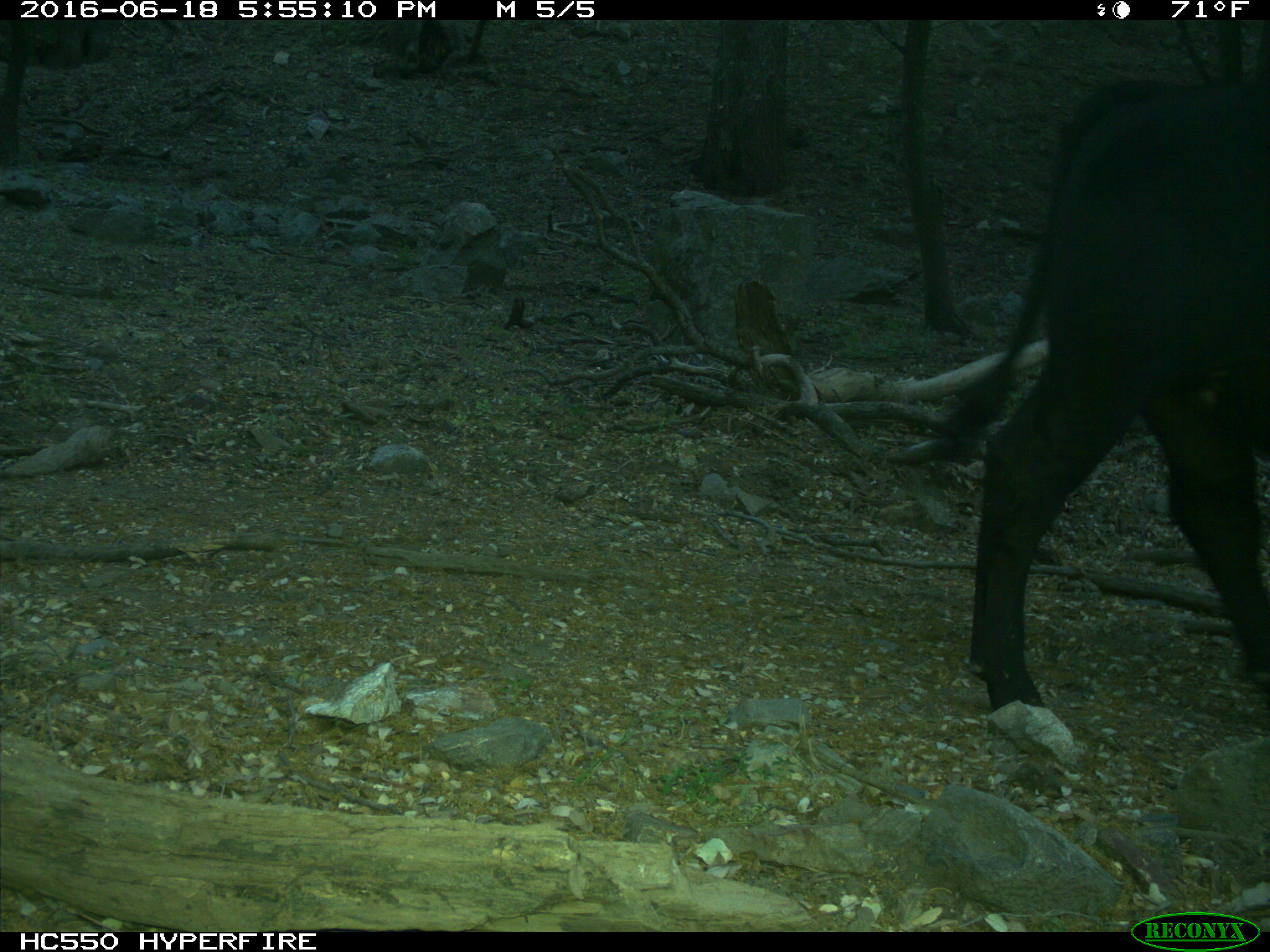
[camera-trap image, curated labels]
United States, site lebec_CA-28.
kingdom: Animalia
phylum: Chordata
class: Mammalia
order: Artiodactyla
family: Bovidae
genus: Bos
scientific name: Bos taurus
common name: domestic cow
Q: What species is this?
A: Bos taurus (domestic cow).